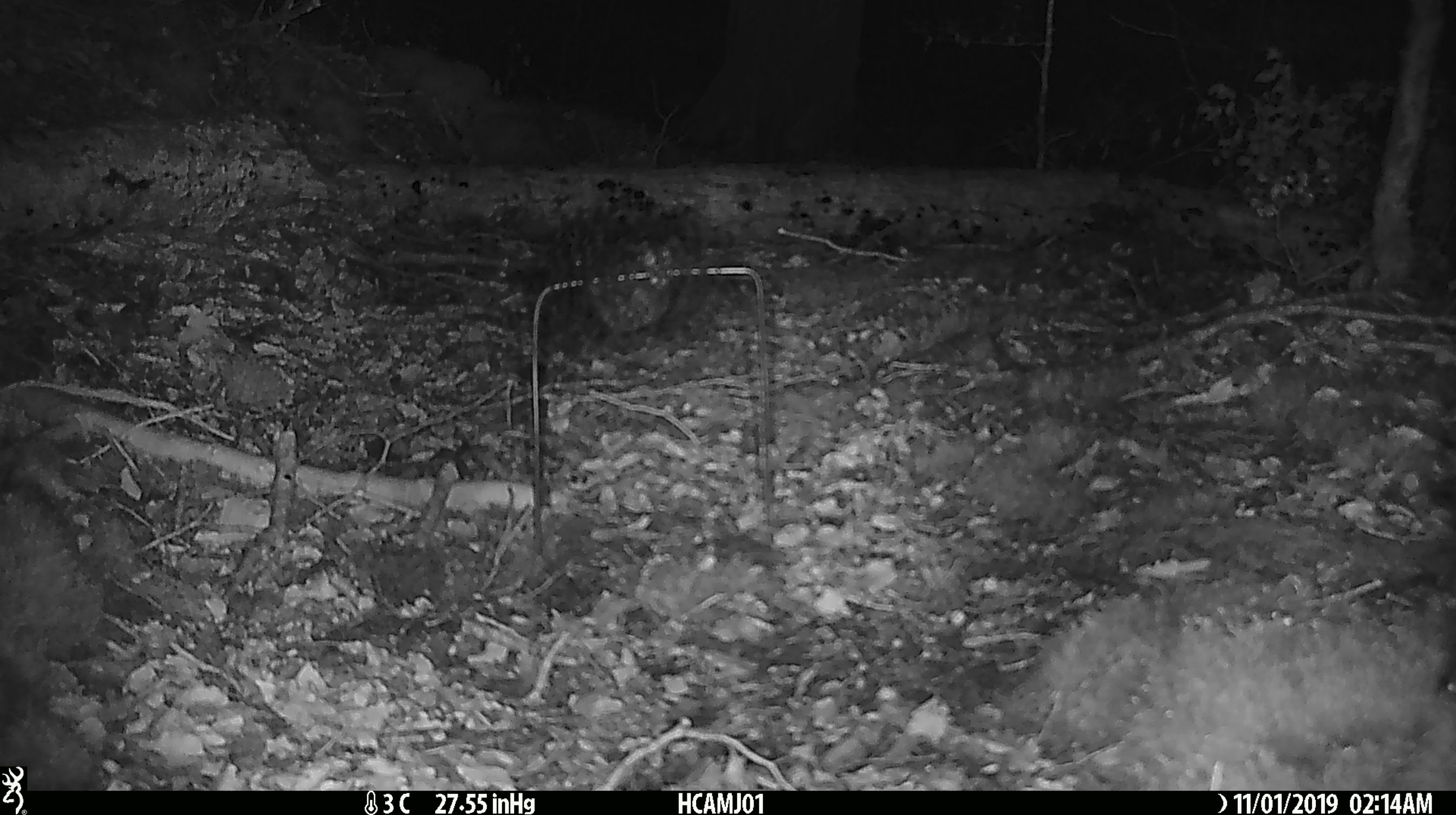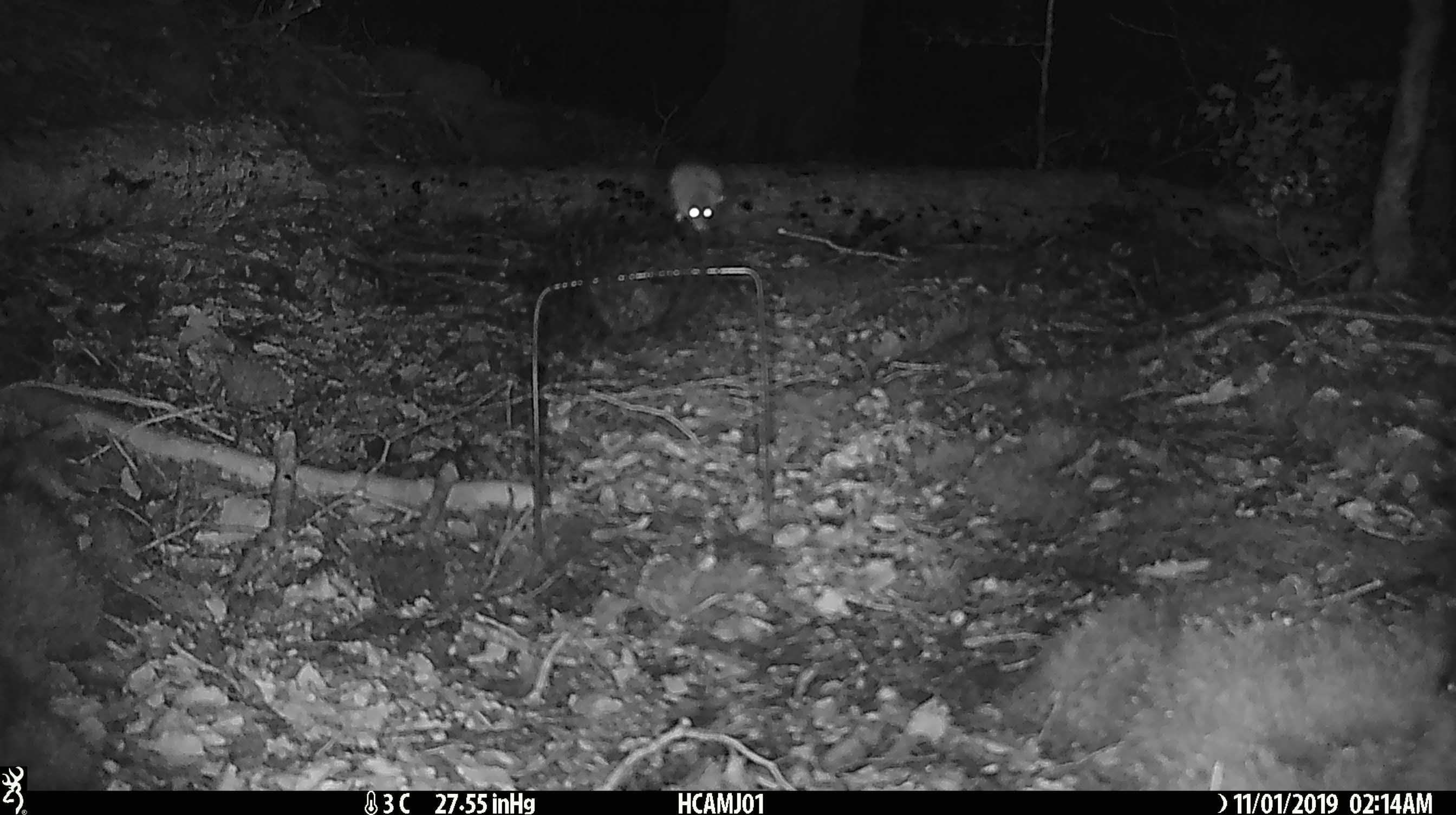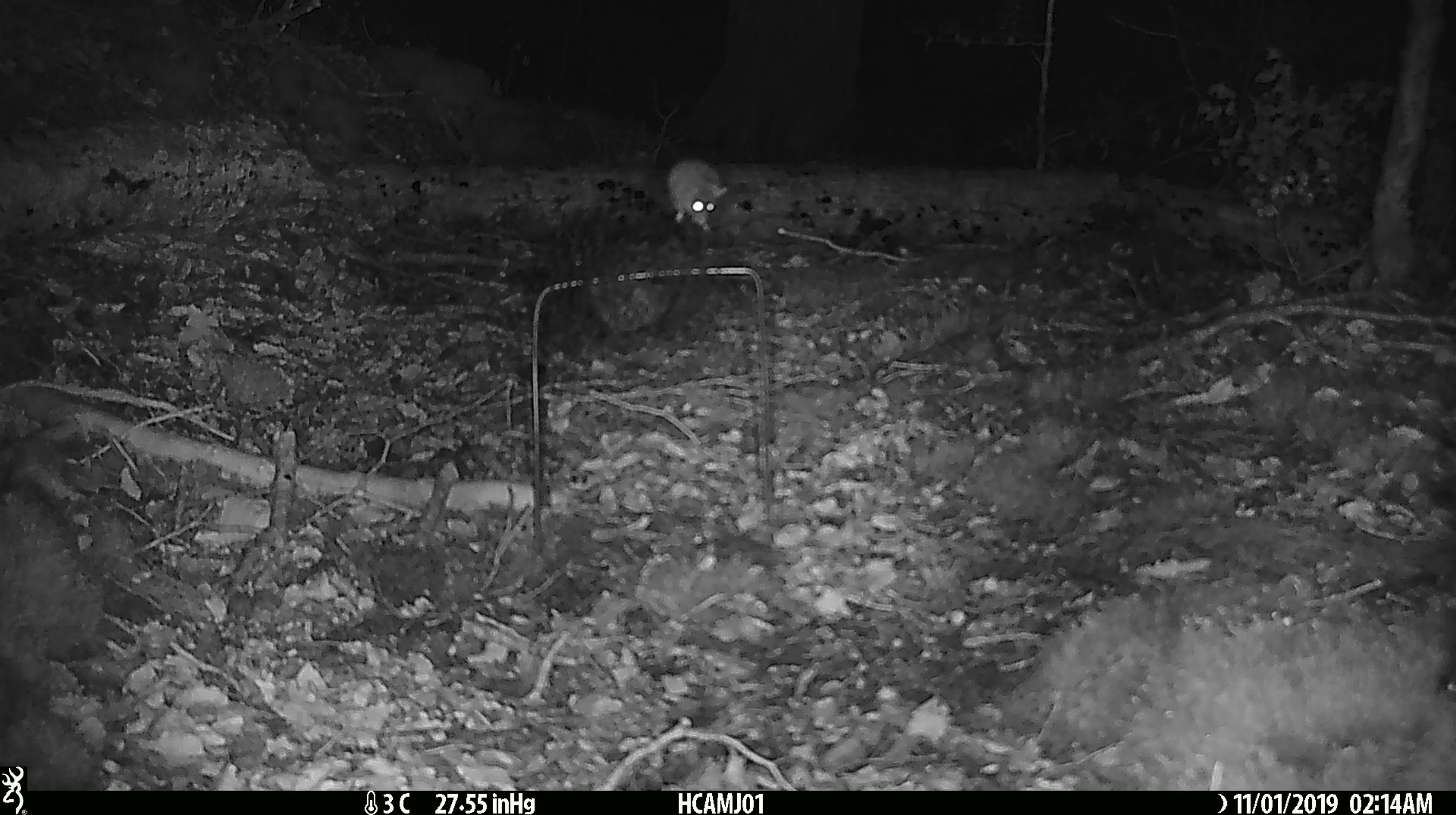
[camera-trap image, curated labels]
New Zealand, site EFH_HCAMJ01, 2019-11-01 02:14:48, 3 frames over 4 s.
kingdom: Animalia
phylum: Chordata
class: Mammalia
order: Rodentia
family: Muridae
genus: Mus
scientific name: Mus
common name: mouse